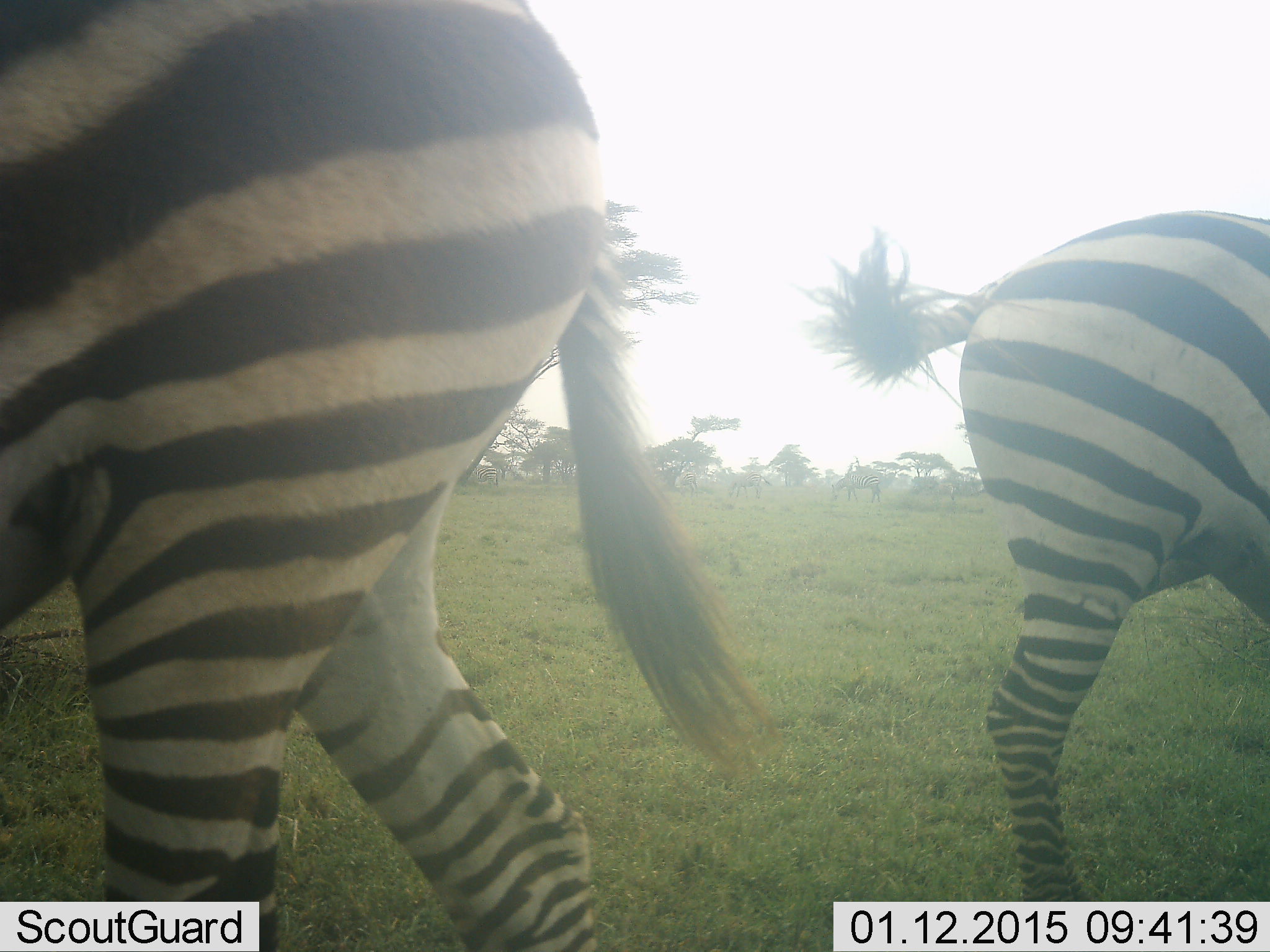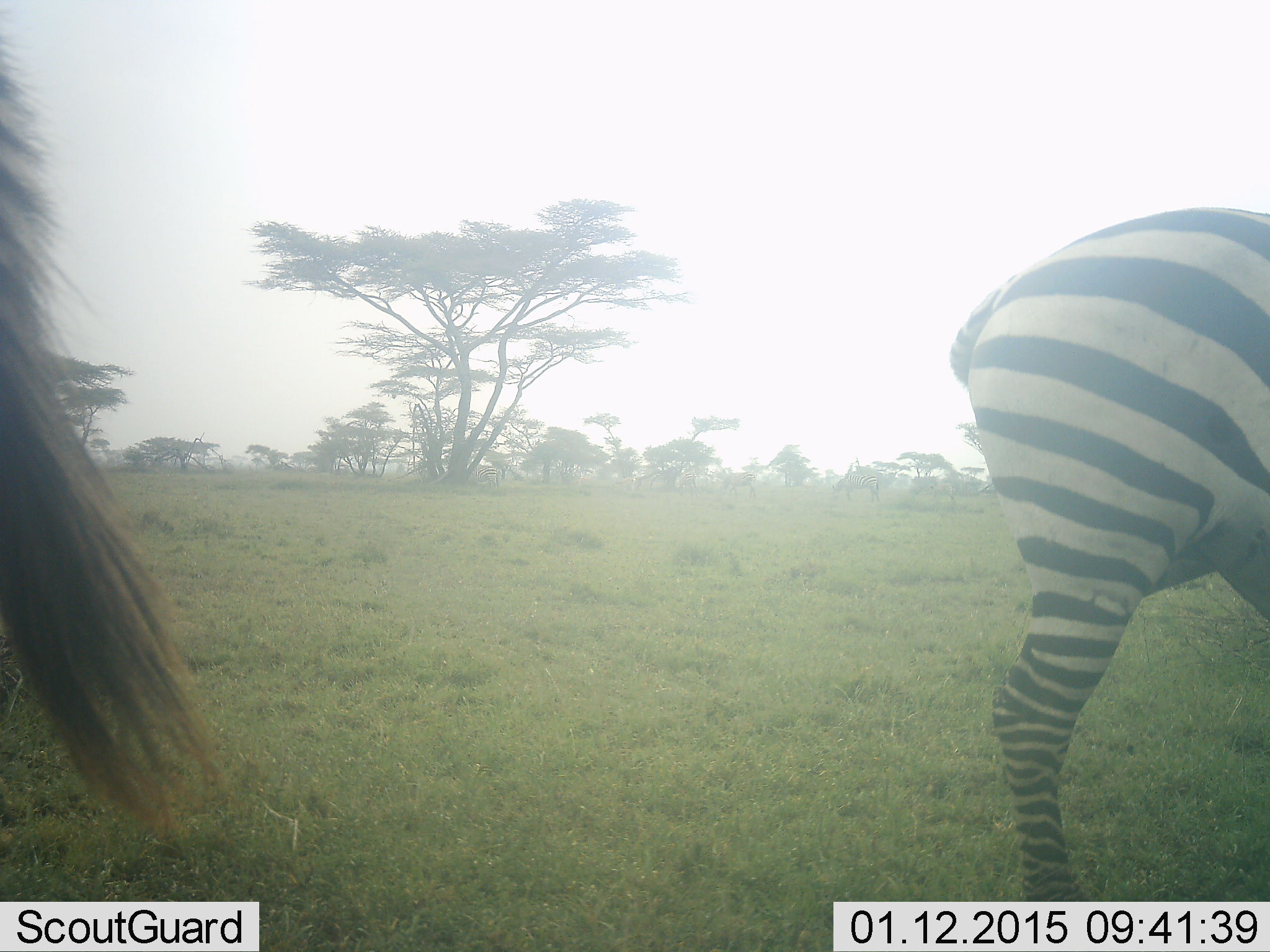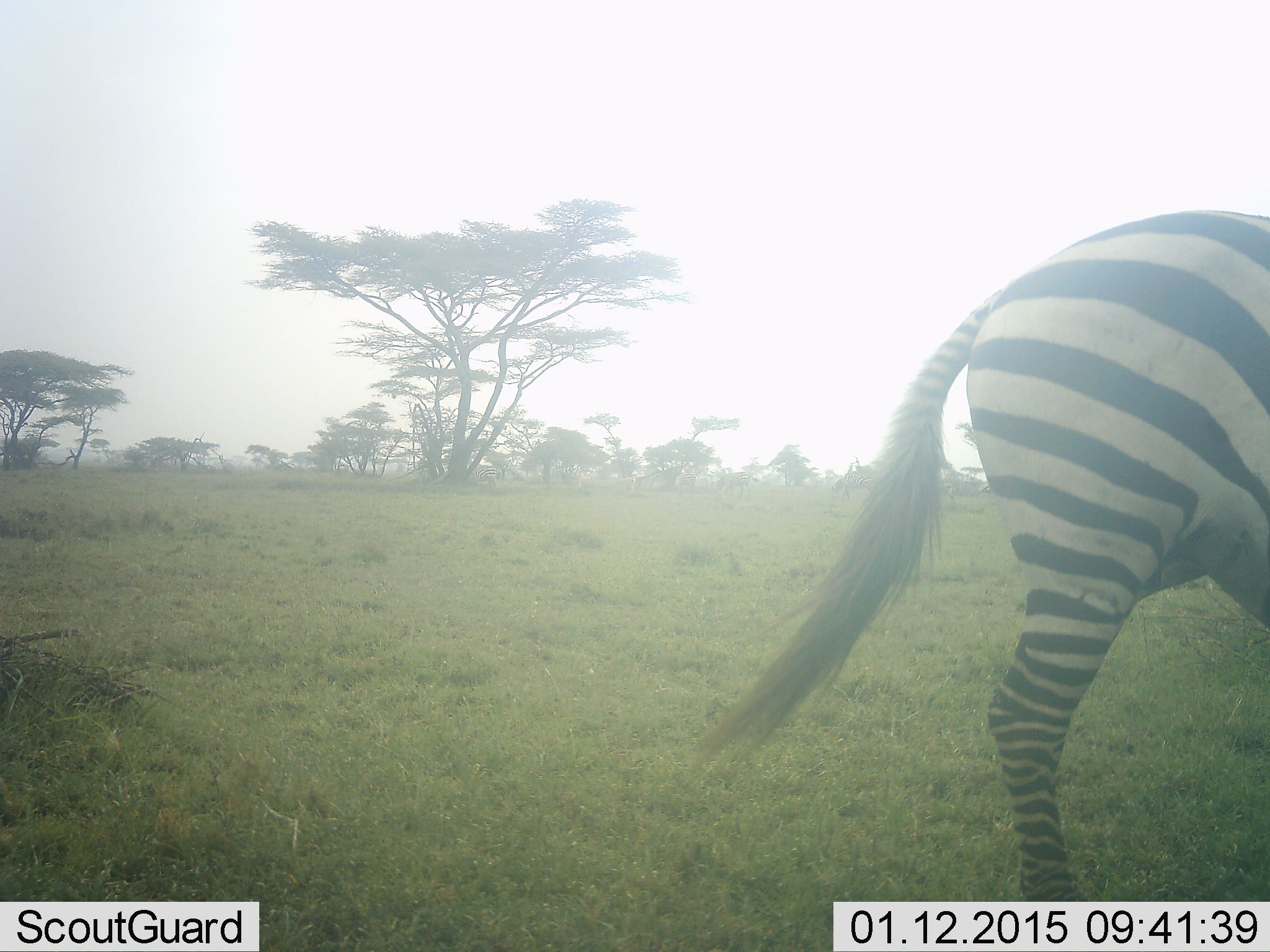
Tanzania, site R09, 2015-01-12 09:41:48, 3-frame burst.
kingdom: Animalia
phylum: Chordata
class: Mammalia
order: Perissodactyla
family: Equidae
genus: Equus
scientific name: Equus quagga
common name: plains zebra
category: zebra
Zebra (plains zebra) (Equus quagga), count 2. Behavior (volunteer vote fractions): standing 80%, resting 0%, moving 40%, interacting 0%. Young present (vote fraction): 0%. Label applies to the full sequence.